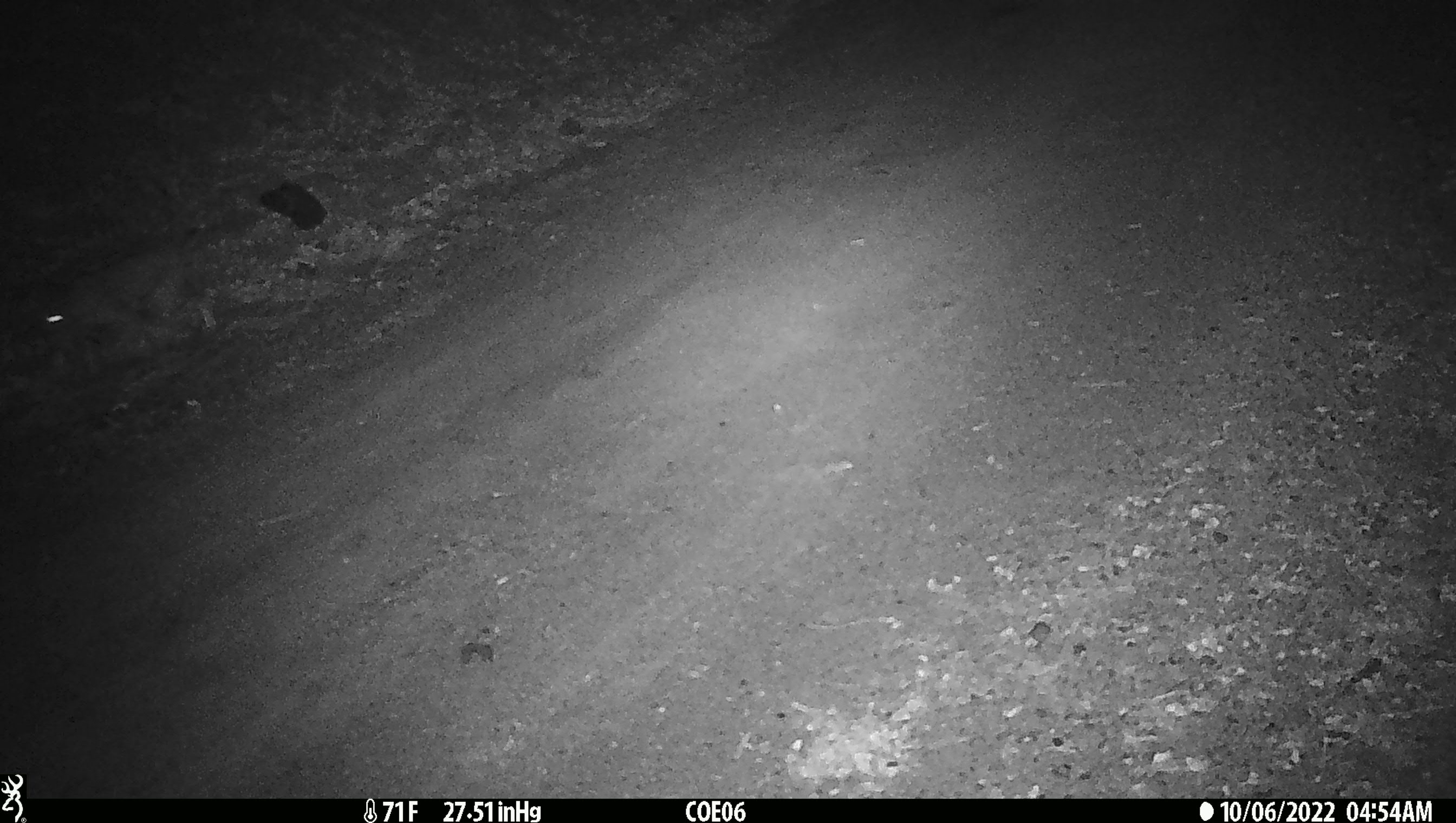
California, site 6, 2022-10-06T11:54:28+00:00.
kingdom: Animalia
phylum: Chordata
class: Mammalia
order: Carnivora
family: Felidae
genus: Lynx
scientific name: Lynx rufus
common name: bobcat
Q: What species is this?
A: Bobcat (Lynx rufus).